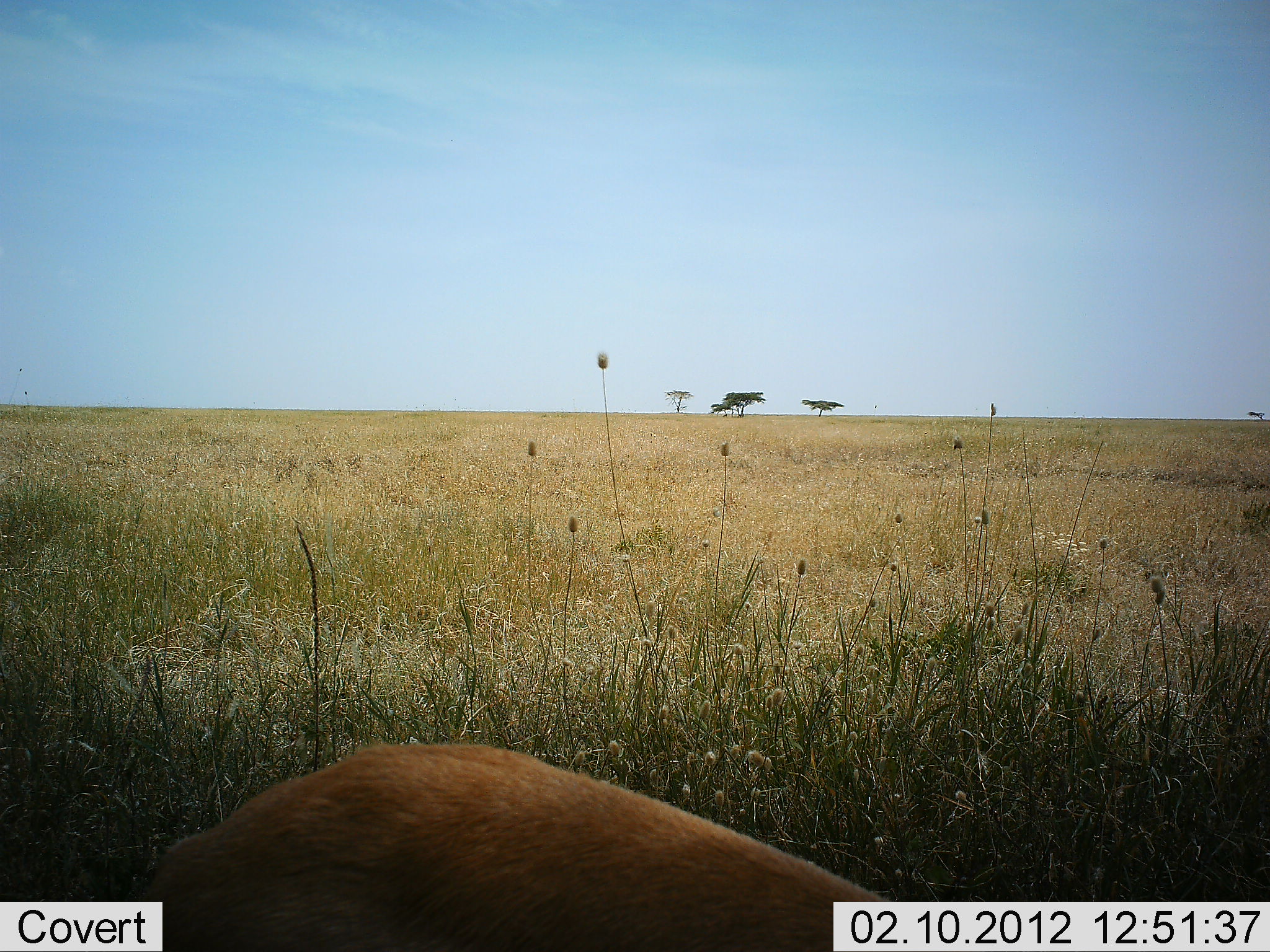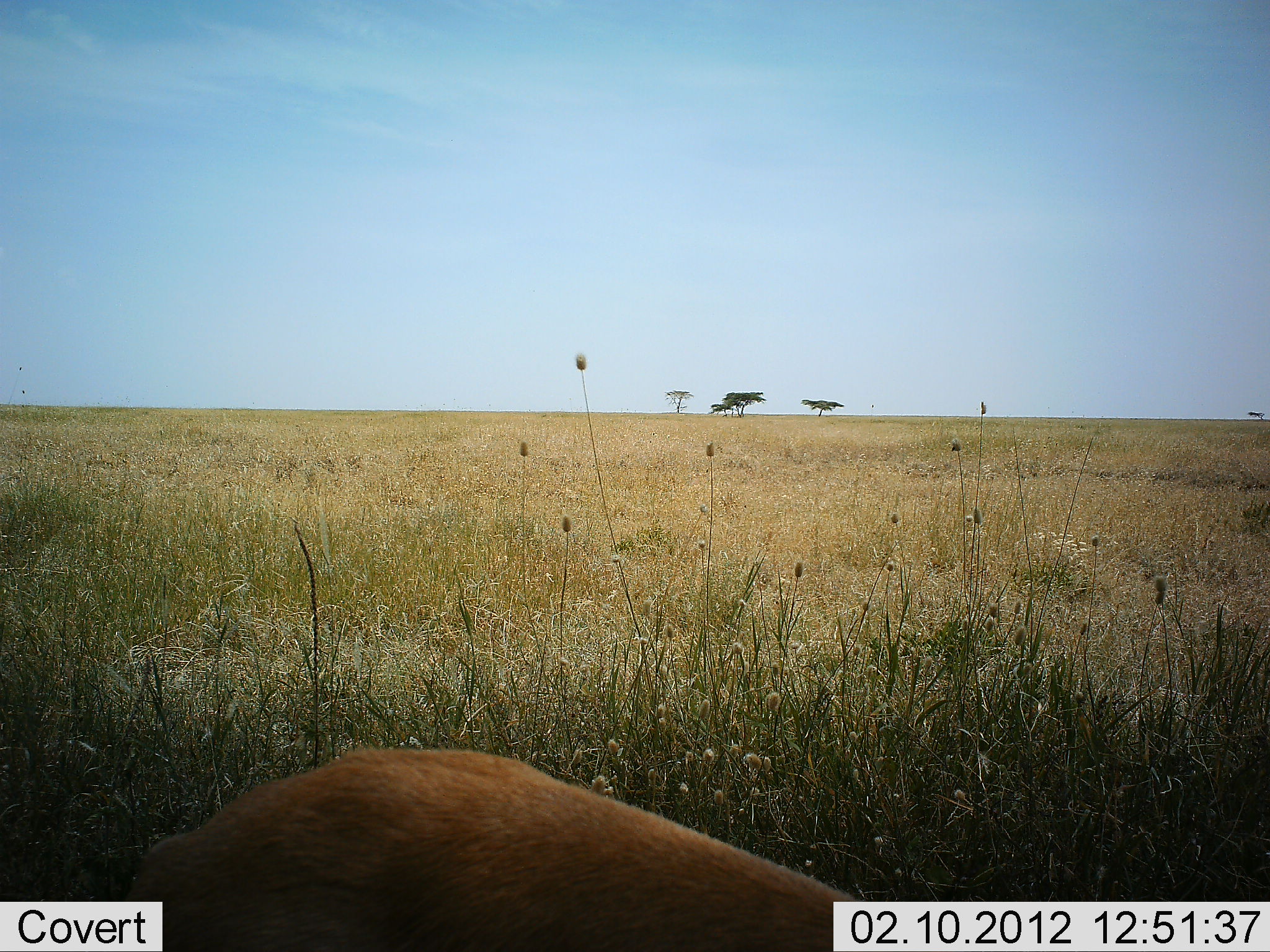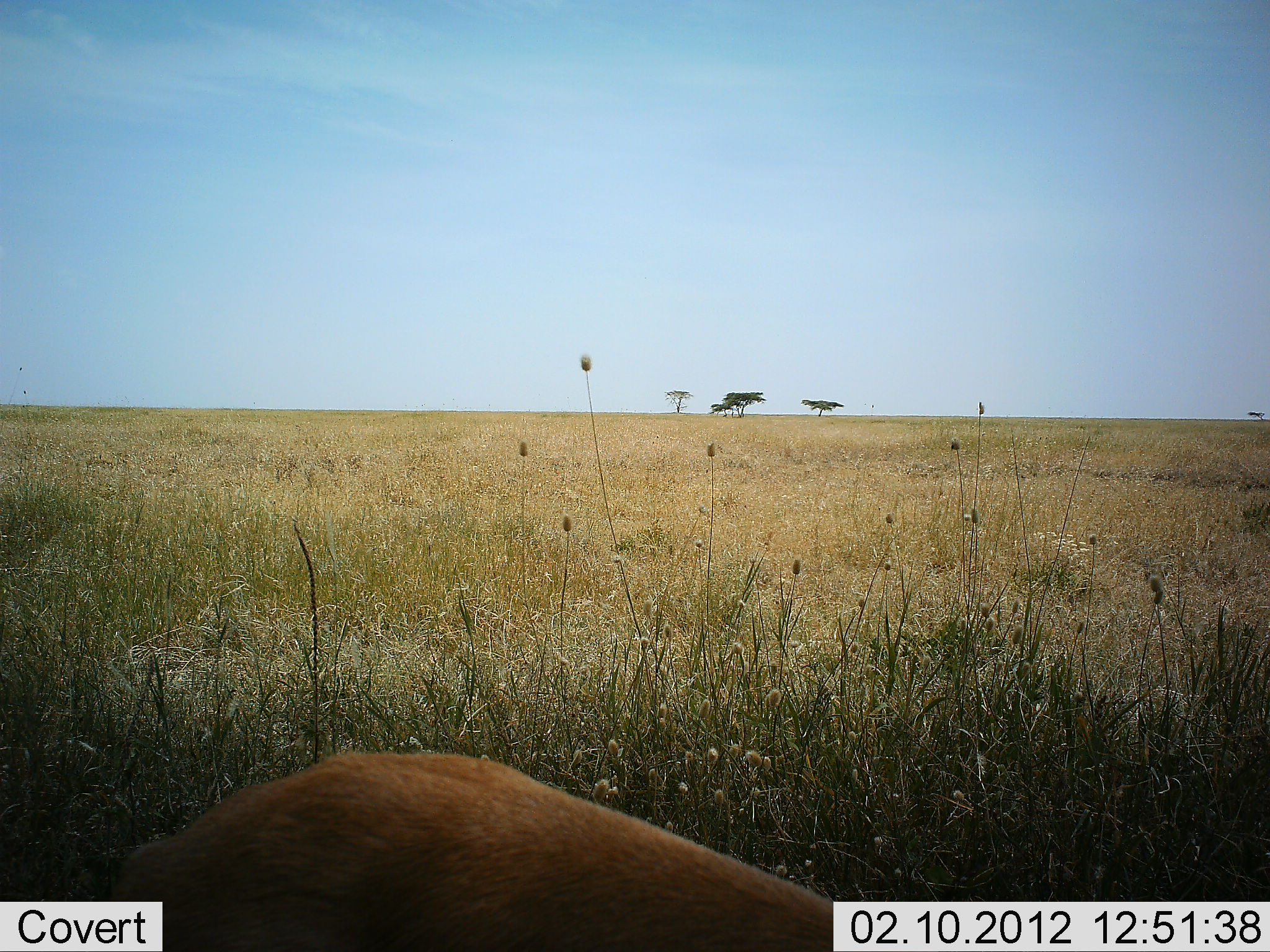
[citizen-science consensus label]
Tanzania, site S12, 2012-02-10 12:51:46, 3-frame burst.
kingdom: Animalia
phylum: Chordata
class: Mammalia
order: Artiodactyla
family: Bovidae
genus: Eudorcas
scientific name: Eudorcas thomsonii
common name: thomson's gazelle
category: gazellethomsons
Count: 1.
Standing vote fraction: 60%.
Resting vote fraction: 40%.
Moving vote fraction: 0%.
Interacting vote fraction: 0%.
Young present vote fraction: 0%.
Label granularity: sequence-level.